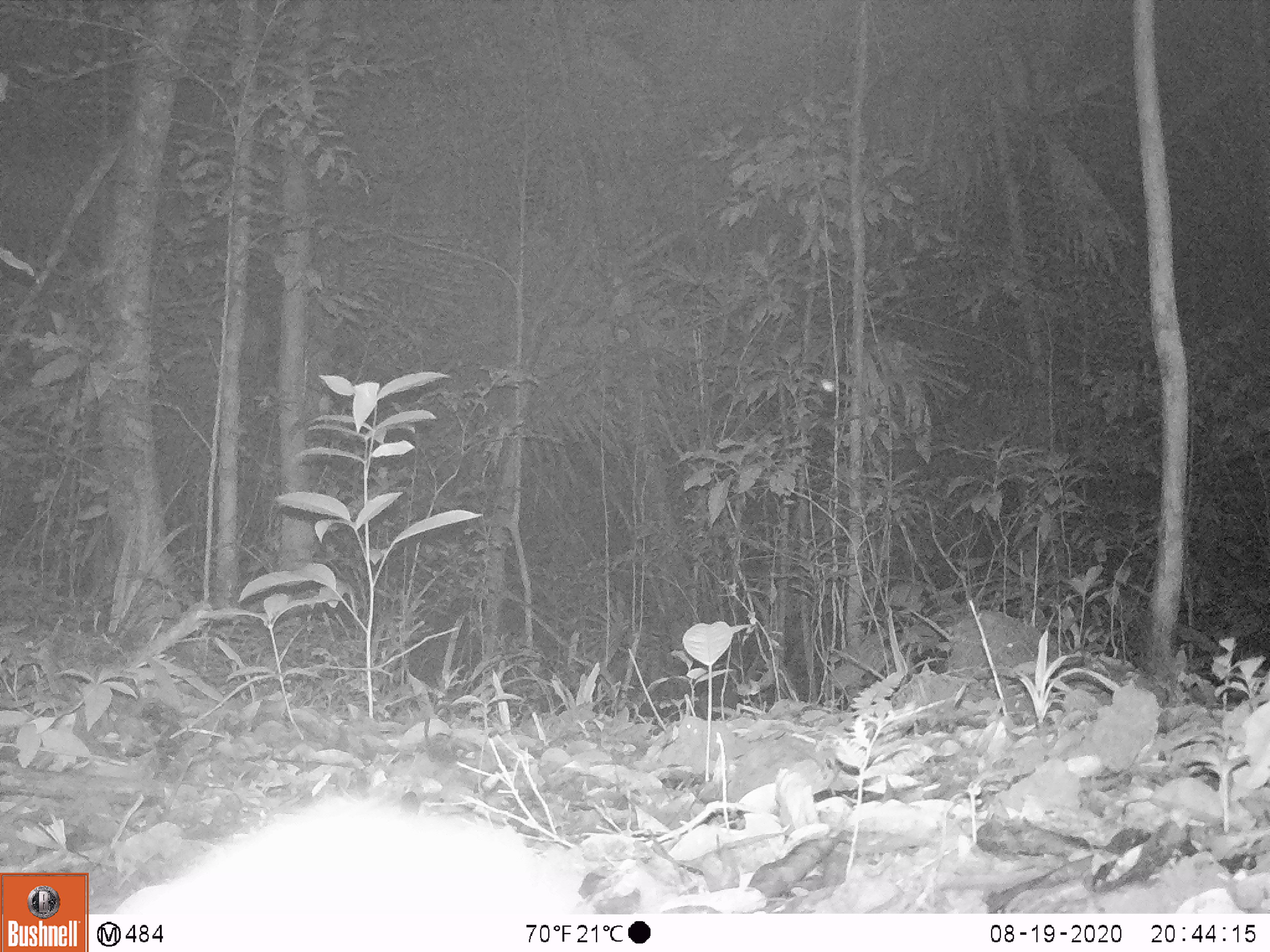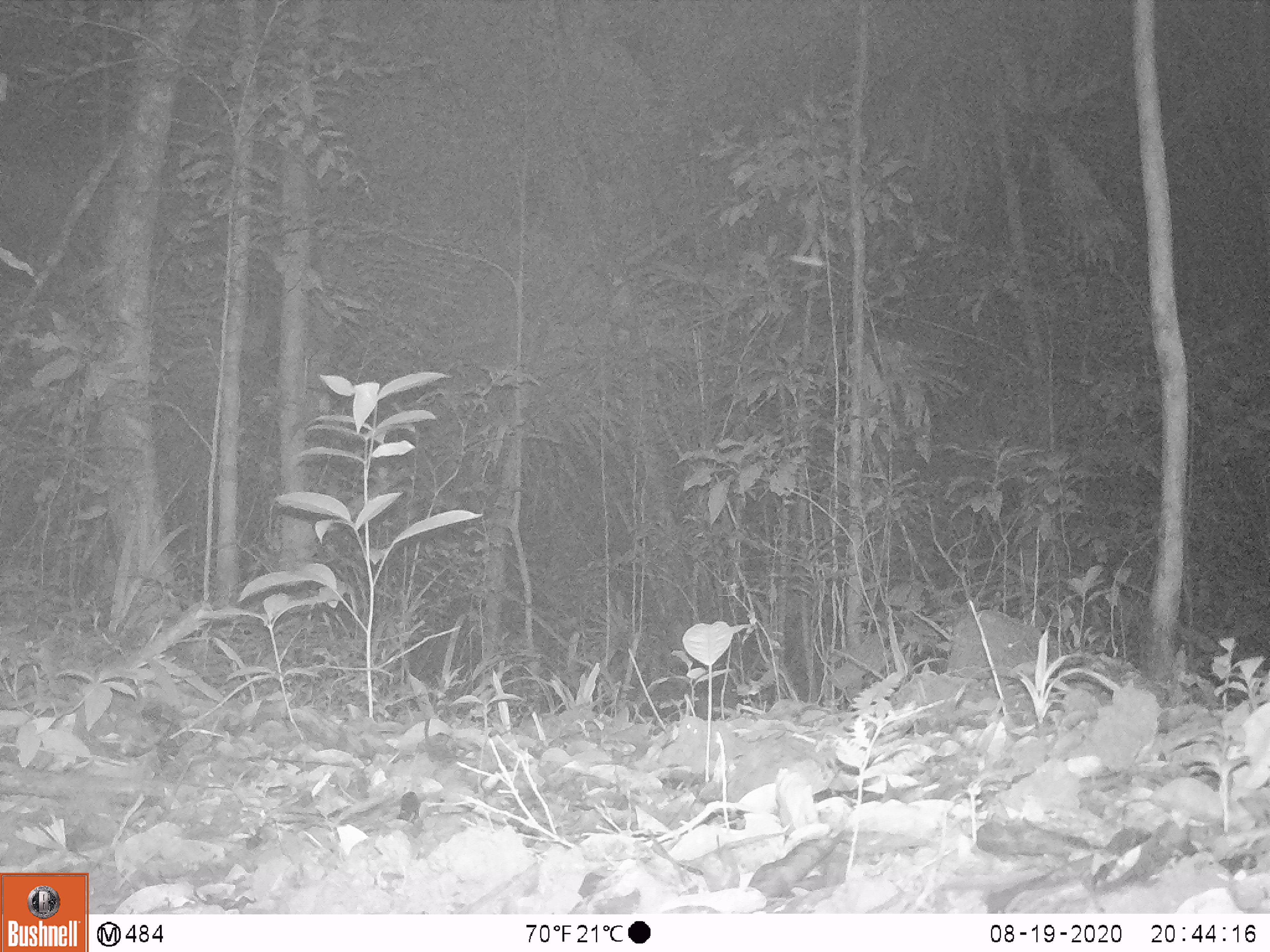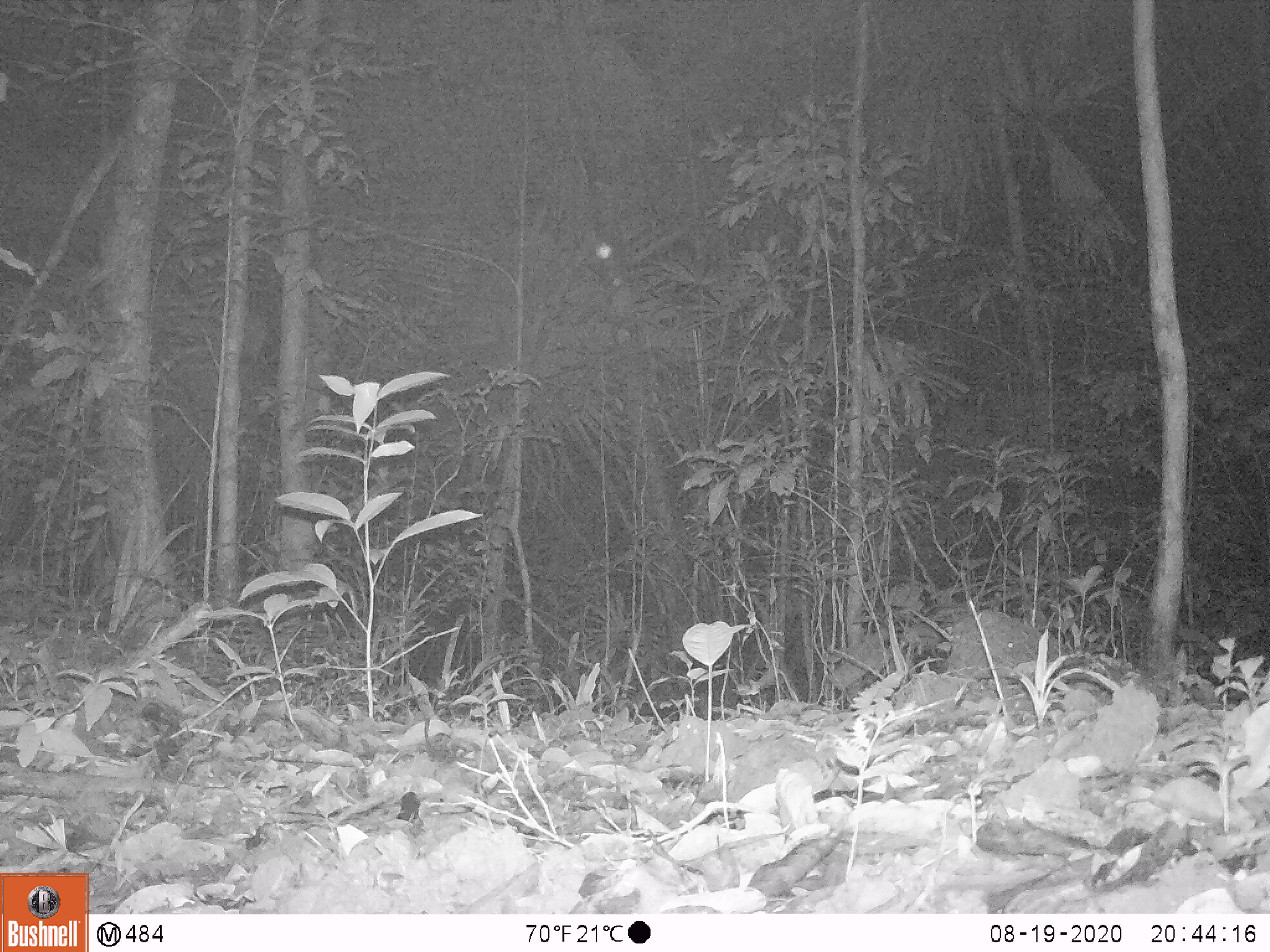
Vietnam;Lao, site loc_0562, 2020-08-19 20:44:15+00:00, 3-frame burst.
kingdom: Animalia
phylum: Chordata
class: Mammalia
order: Carnivora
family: Viverridae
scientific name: Paradoxurinae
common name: palm civet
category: unidentified palm civet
Unidentified palm civet (palm civet) (Paradoxurinae). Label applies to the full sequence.